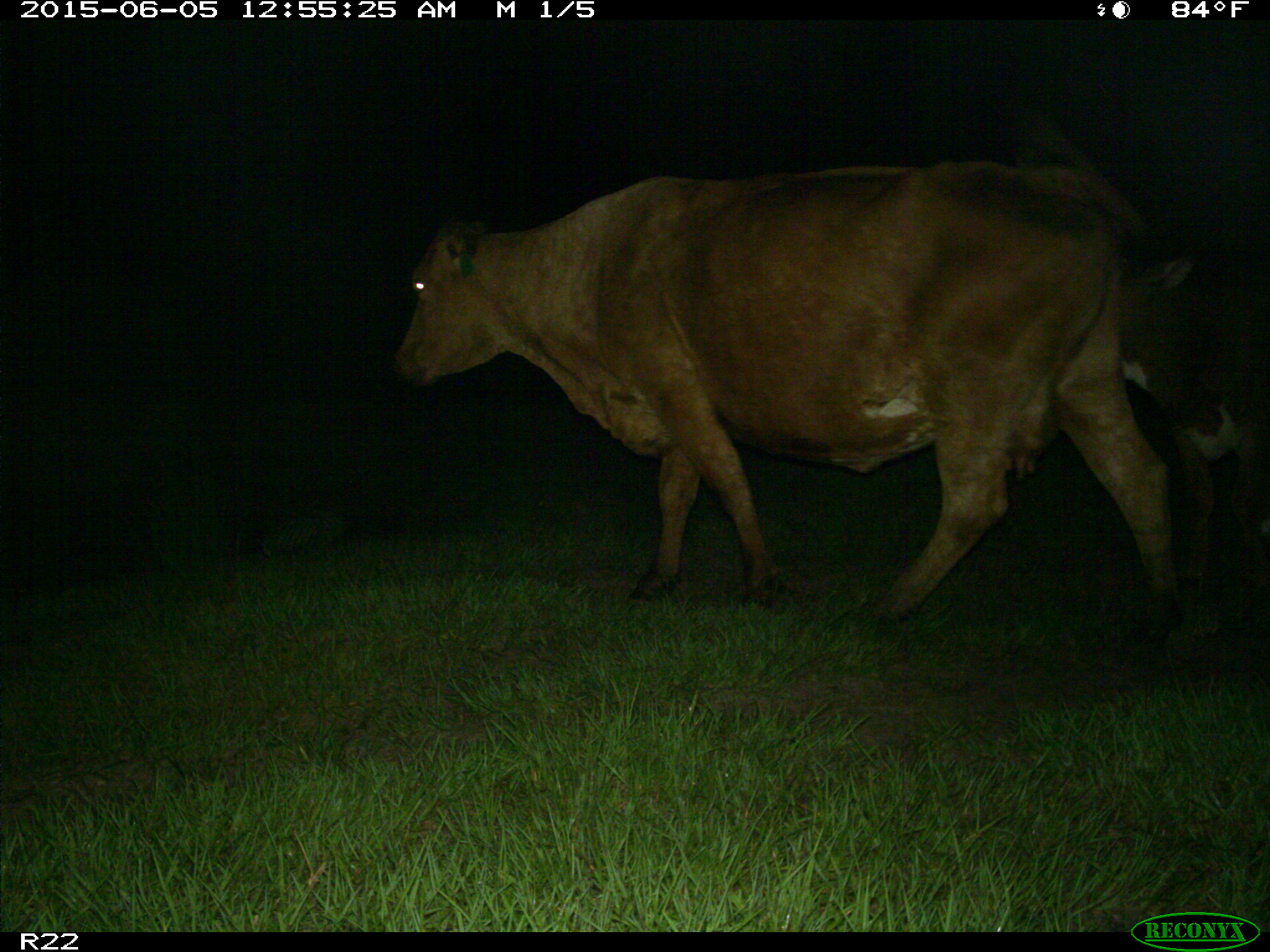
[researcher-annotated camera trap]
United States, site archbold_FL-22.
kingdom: Animalia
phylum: Chordata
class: Mammalia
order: Artiodactyla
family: Bovidae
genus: Bos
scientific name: Bos taurus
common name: domestic cow